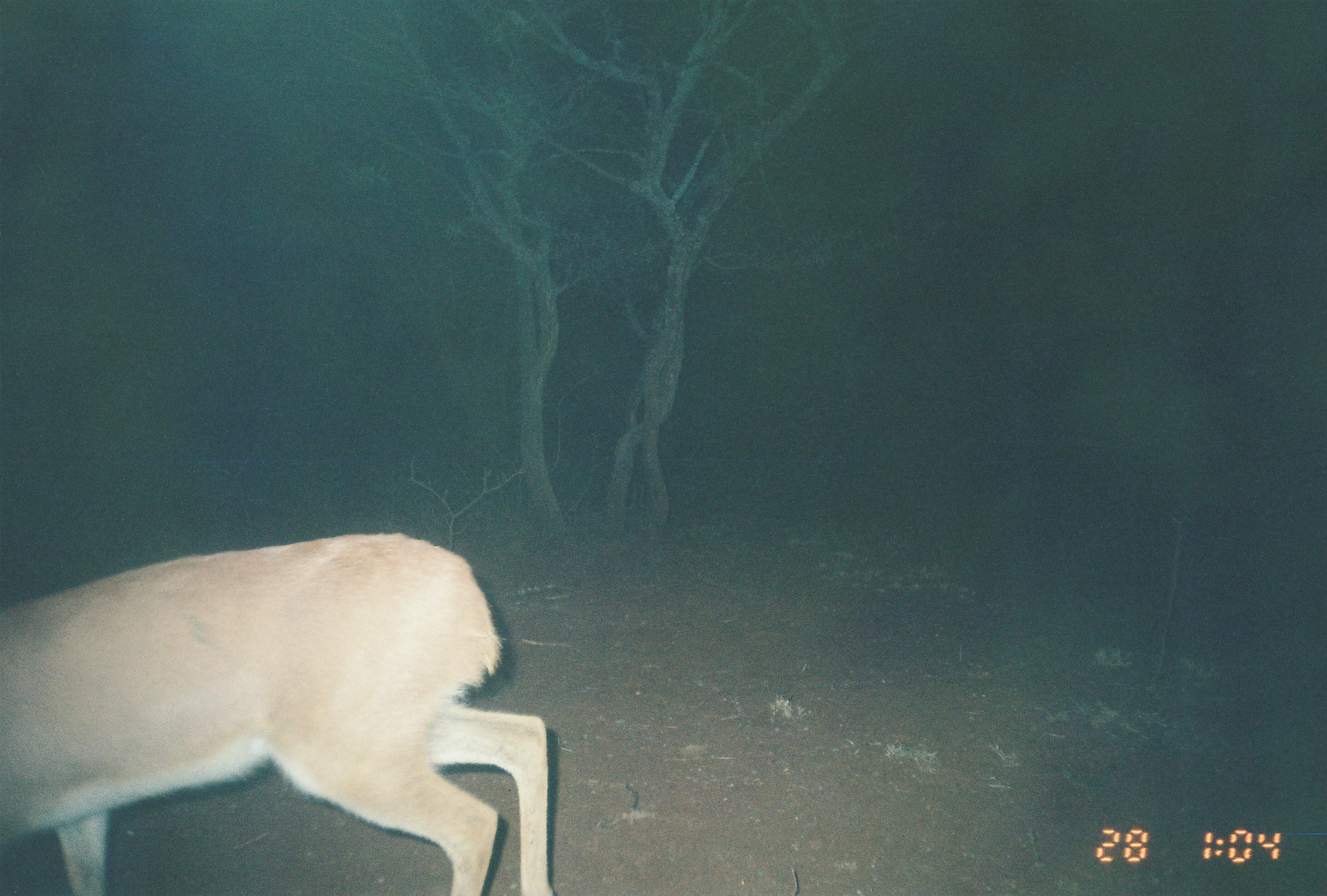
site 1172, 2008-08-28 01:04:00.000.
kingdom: Animalia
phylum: Chordata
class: Mammalia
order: Artiodactyla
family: Bovidae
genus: Raphicerus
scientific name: Raphicerus campestris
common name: steenbok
Raphicerus campestris (steenbok), count 1.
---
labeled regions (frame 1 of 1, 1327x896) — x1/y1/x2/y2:
raphicerus campestris: 1/533/550/894